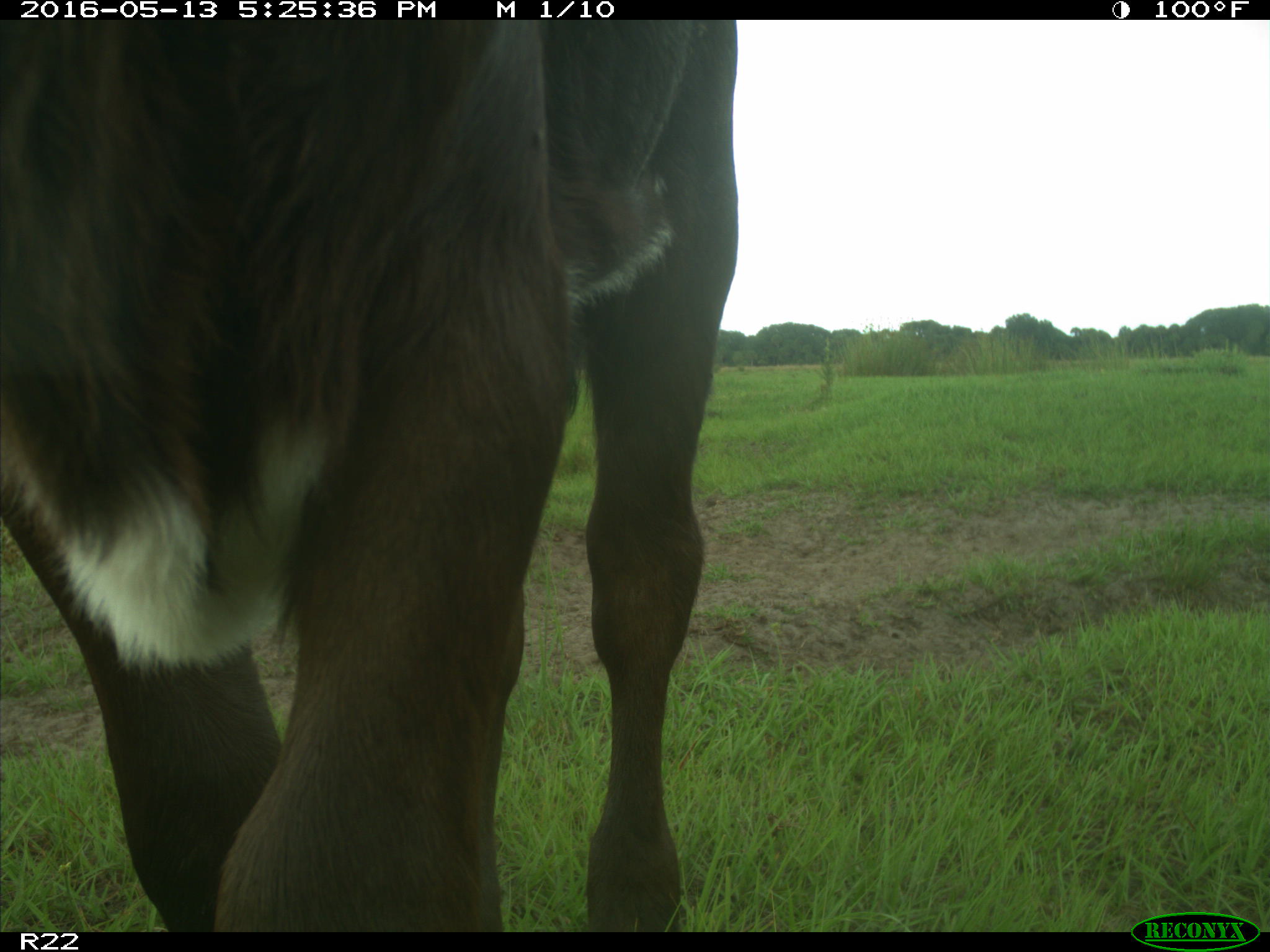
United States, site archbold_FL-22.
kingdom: Animalia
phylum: Chordata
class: Mammalia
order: Artiodactyla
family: Bovidae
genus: Bos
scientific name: Bos taurus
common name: domestic cow